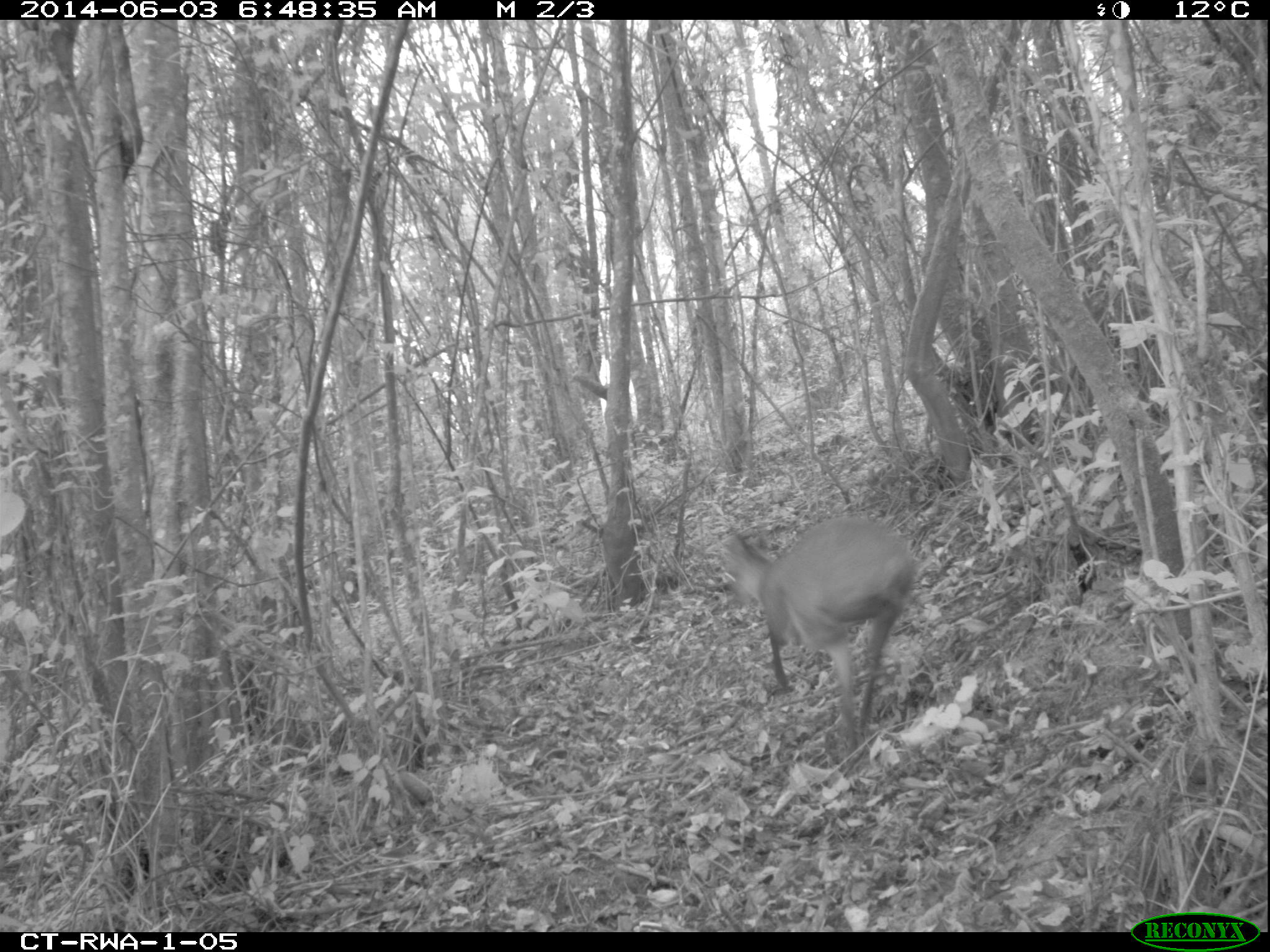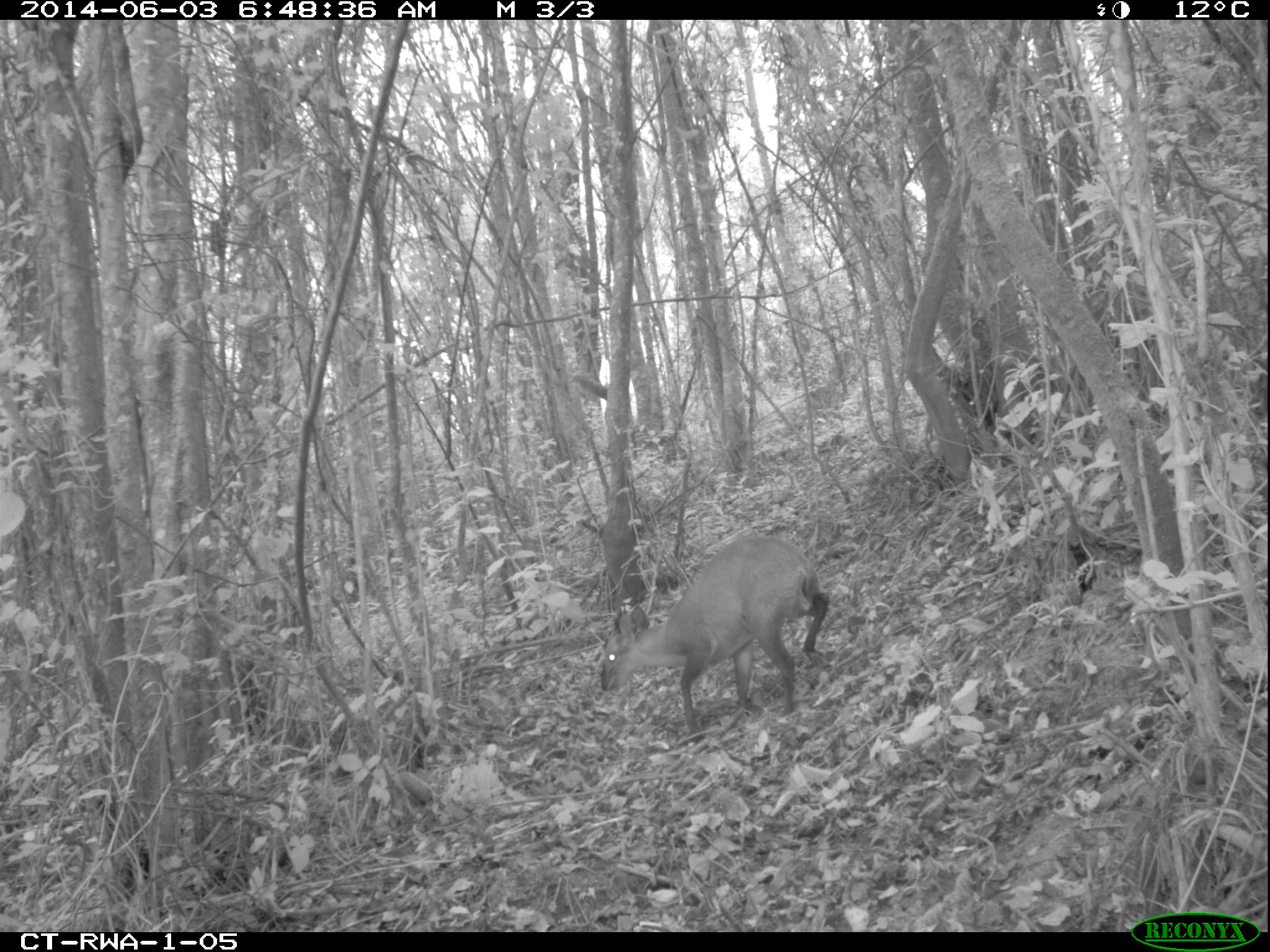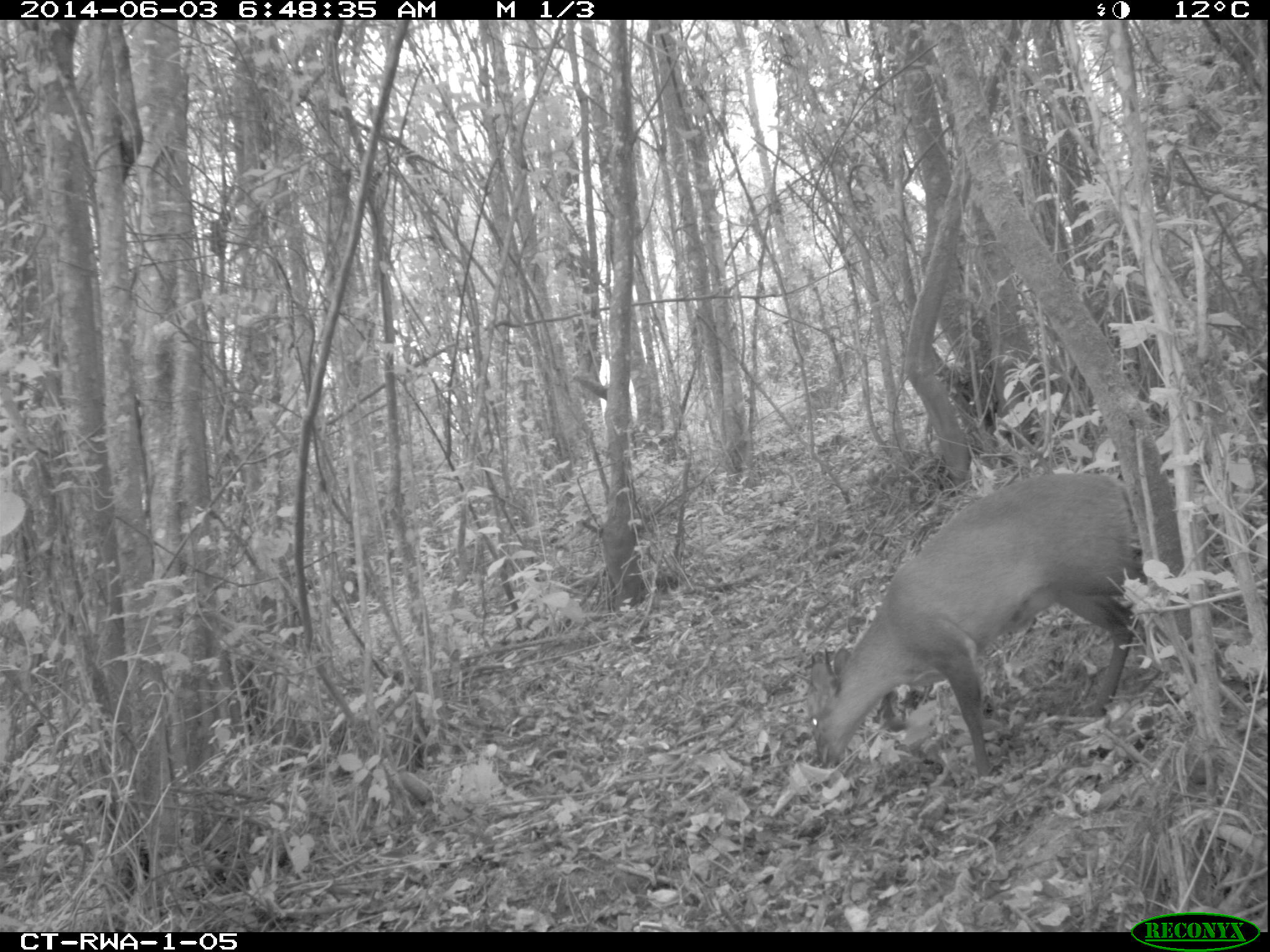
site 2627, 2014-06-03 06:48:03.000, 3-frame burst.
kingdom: Animalia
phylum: Chordata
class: Mammalia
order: Artiodactyla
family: Bovidae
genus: Cephalophus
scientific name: Cephalophus nigrifrons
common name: black-fronted duiker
Cephalophus nigrifrons (black-fronted duiker), count 1.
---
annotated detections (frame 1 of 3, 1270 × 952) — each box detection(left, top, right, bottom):
cephalophus nigrifrons: detection(723, 513, 916, 750)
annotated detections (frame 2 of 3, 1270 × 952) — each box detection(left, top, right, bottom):
cephalophus nigrifrons: detection(600, 535, 828, 737)